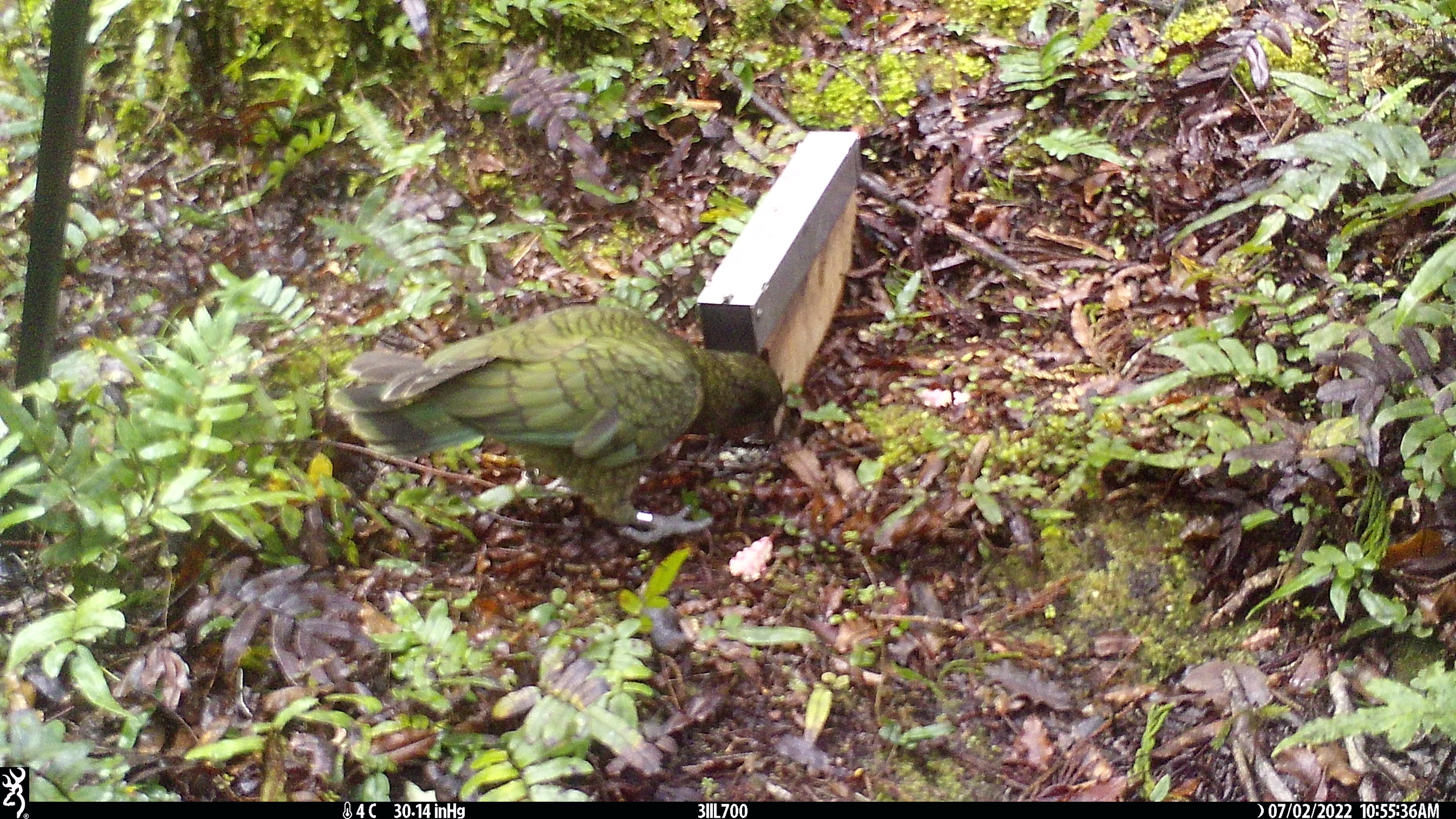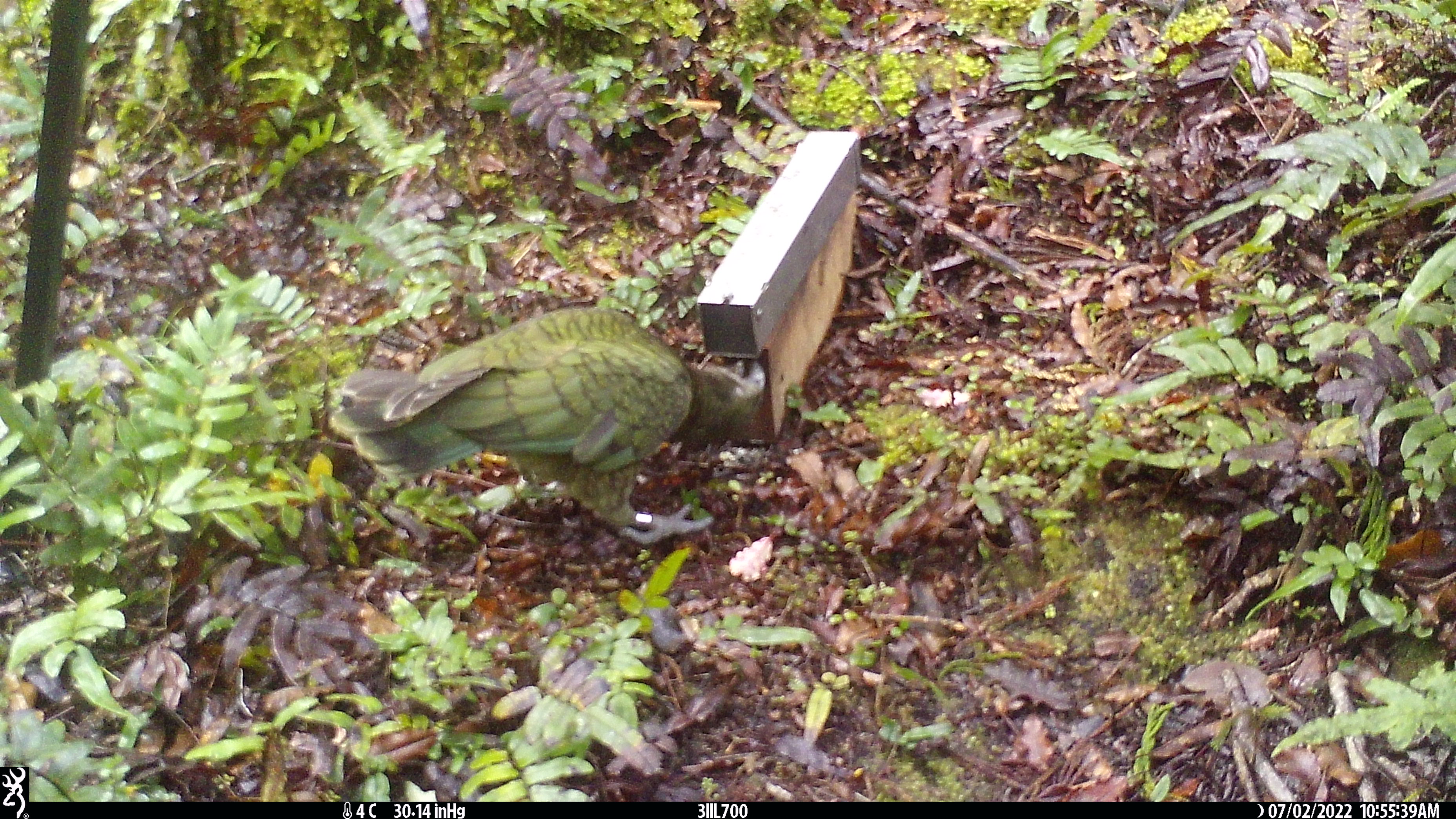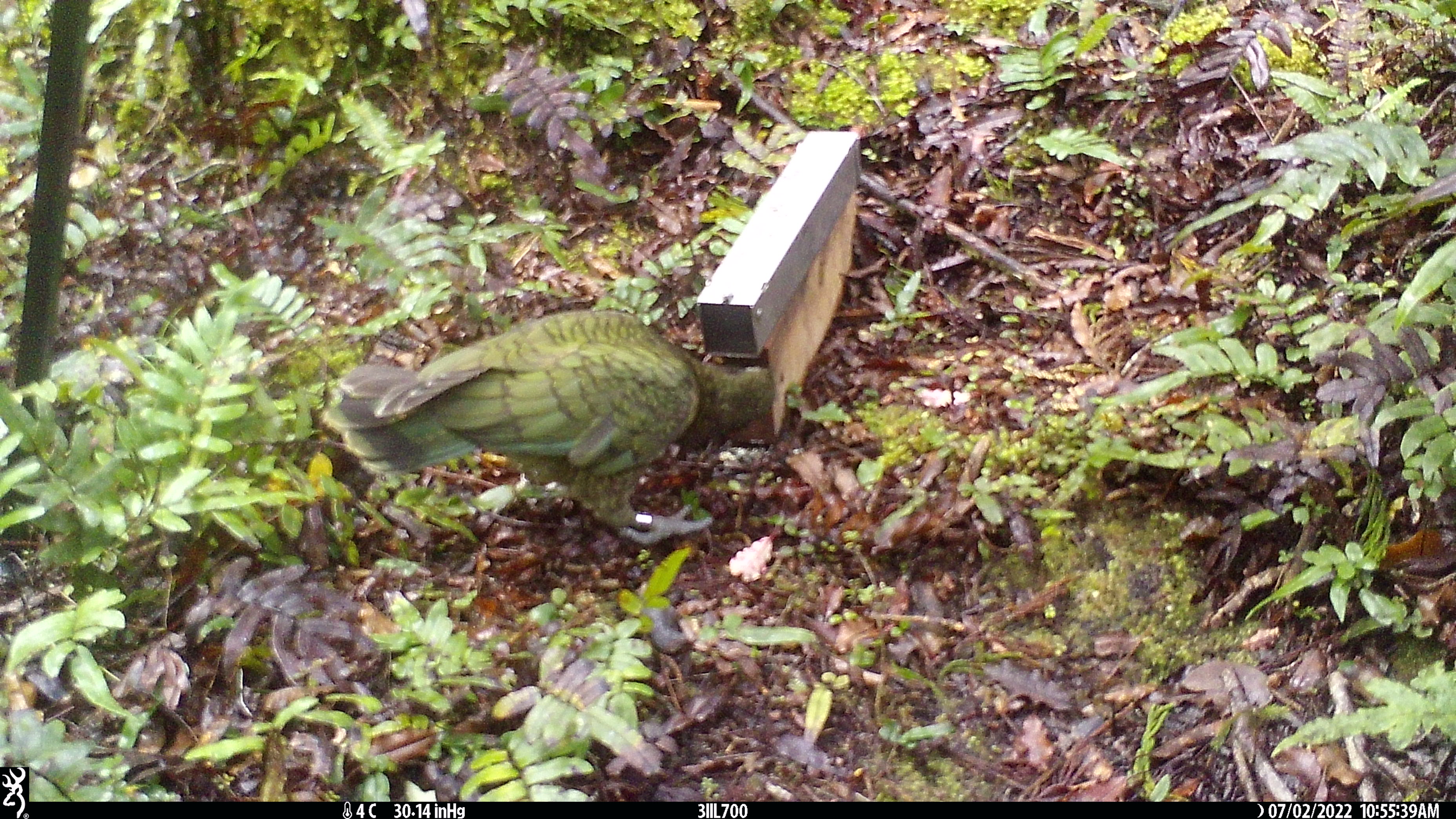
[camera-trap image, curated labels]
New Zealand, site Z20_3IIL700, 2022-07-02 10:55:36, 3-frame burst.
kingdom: Animalia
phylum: Chordata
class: Aves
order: Psittaciformes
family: Strigopidae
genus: Nestor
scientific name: Nestor notabilis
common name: kea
Kea (Nestor notabilis).